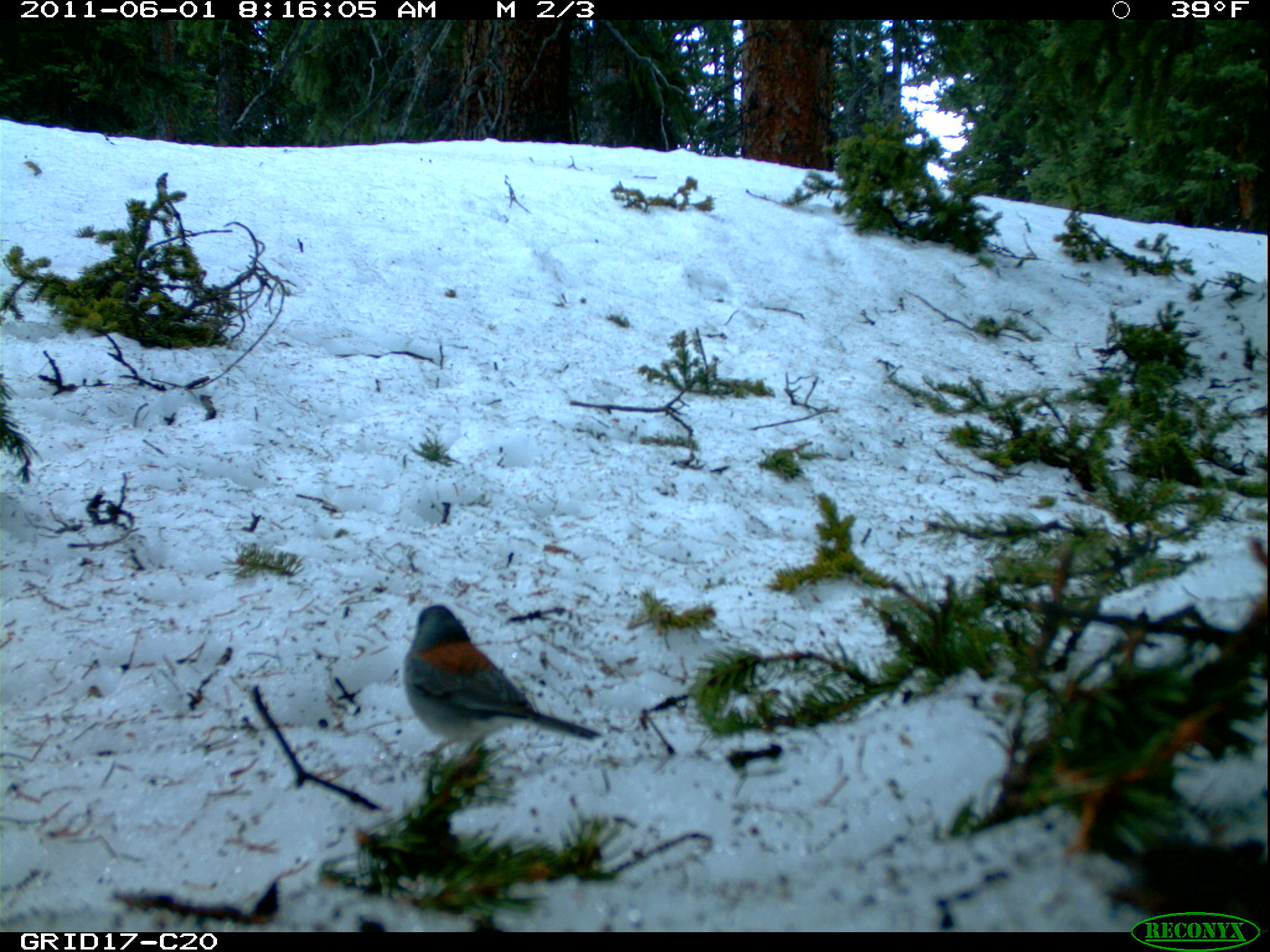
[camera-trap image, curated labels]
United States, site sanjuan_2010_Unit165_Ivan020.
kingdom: Animalia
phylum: Chordata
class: Aves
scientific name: Aves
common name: birds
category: unidentified bird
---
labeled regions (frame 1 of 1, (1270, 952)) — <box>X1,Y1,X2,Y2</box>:
animal: <box>402,604,604,763</box>